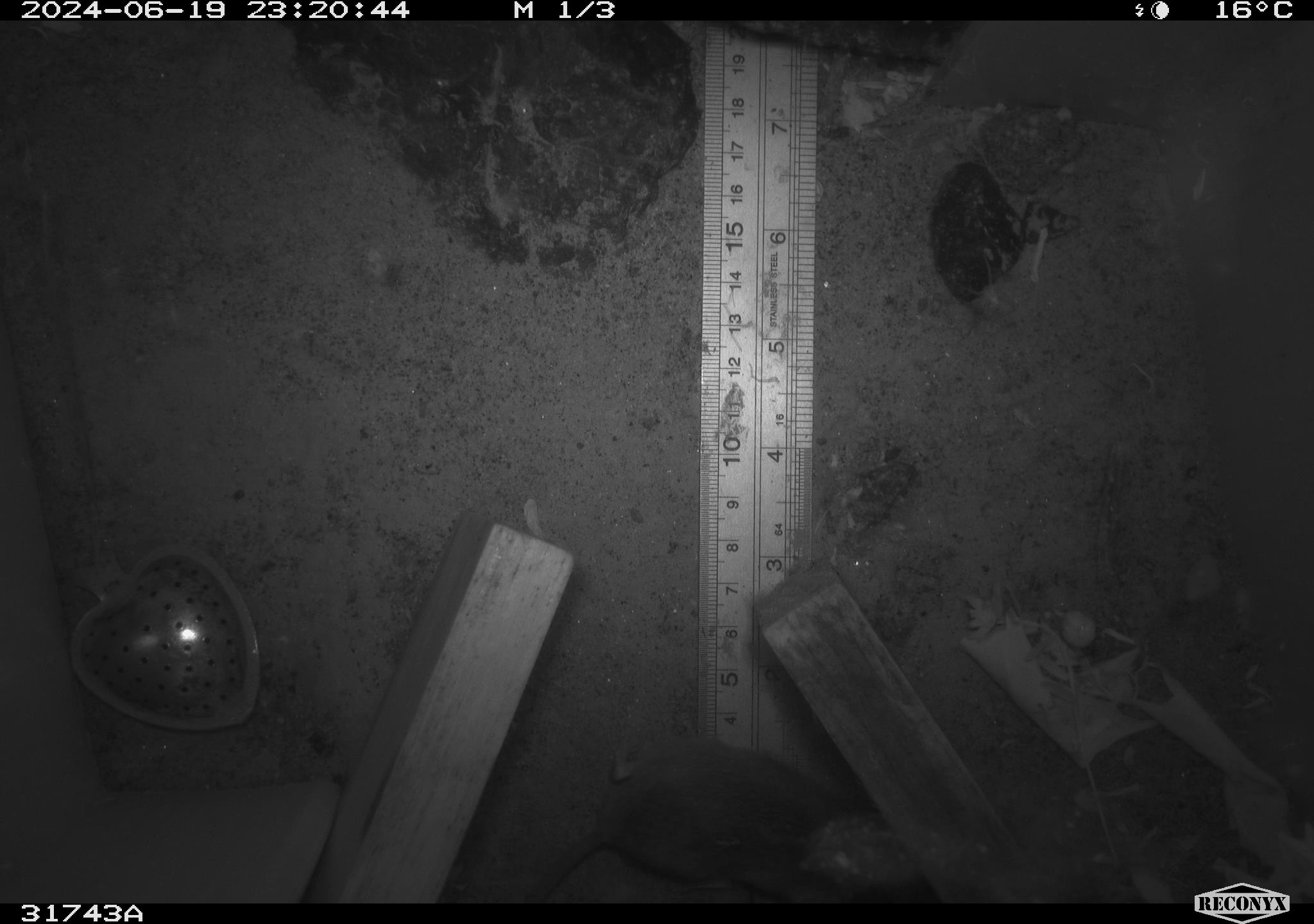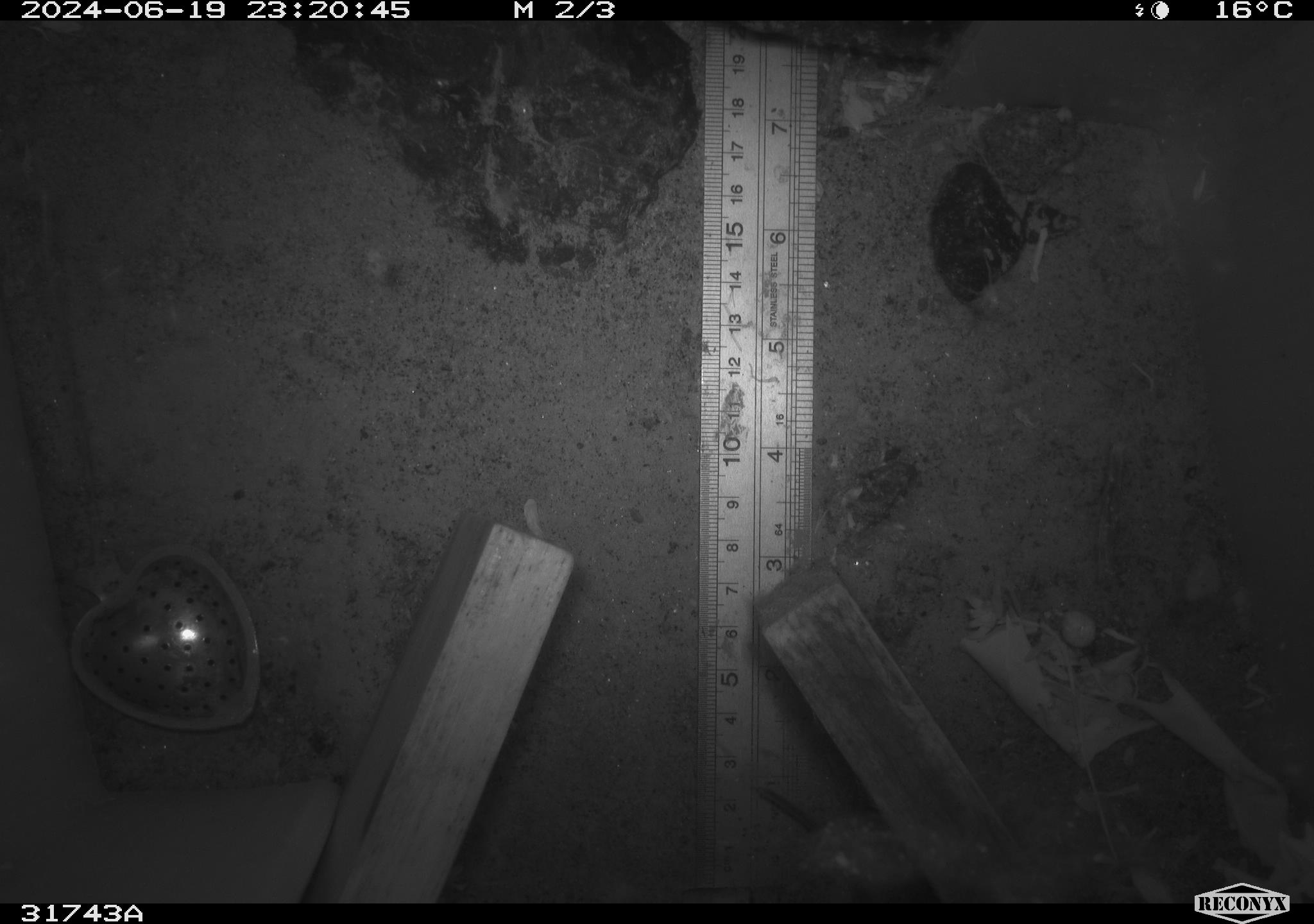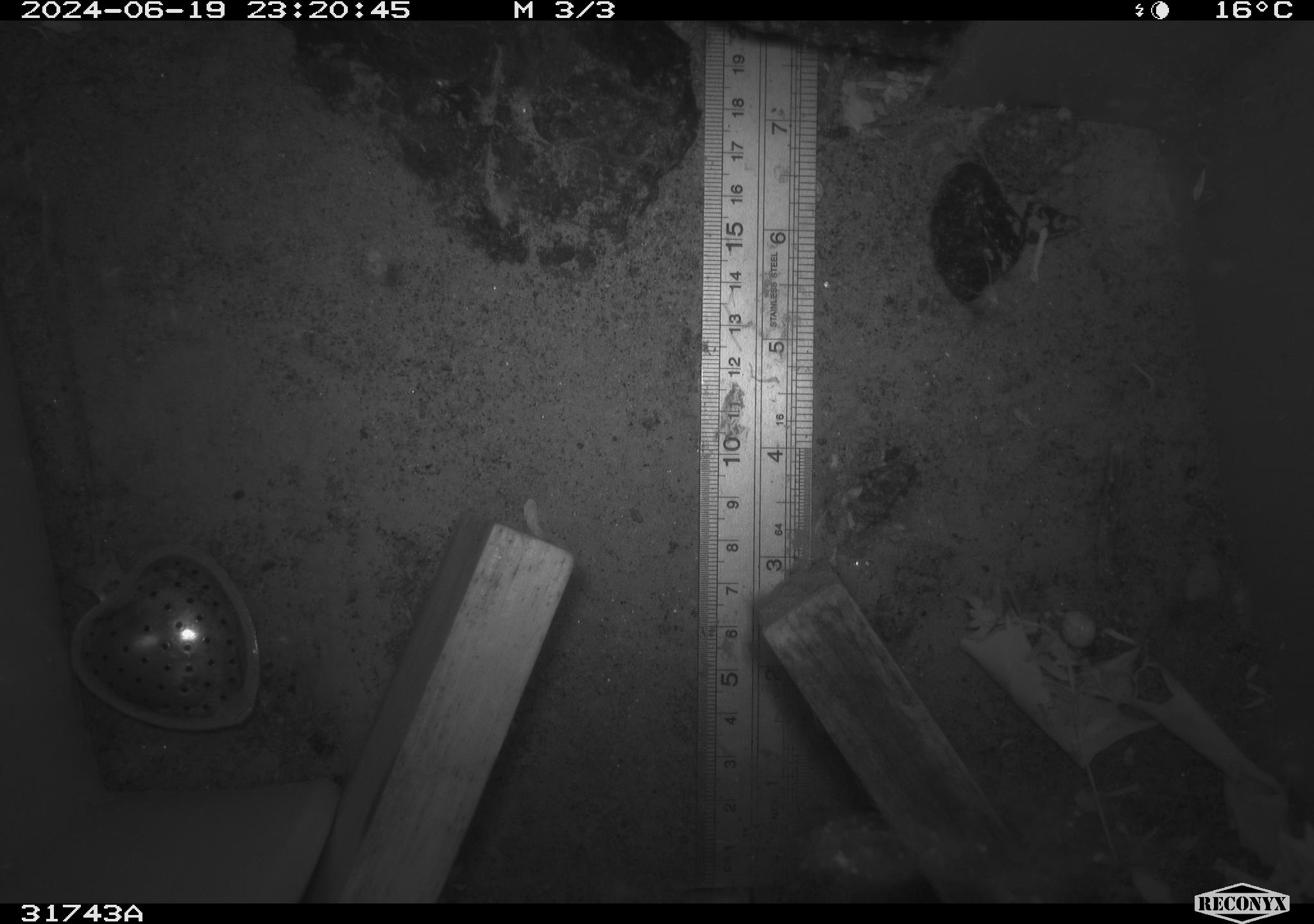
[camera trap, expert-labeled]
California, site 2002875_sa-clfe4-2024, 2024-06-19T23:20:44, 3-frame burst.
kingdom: Animalia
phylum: Chordata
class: Mammalia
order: Rodentia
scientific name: Rodentia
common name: rodent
Rodent (Rodentia).